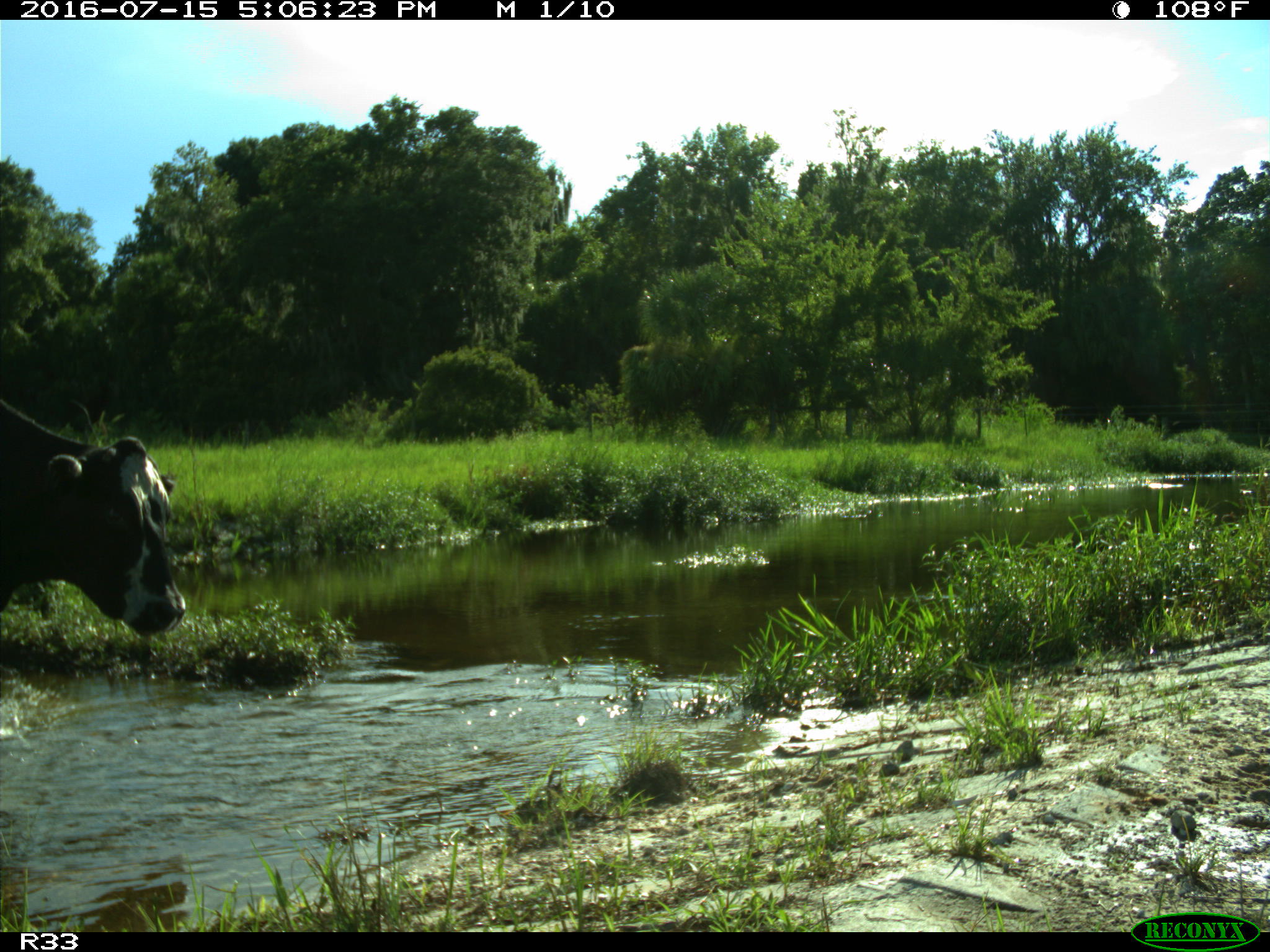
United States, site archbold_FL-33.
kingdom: Animalia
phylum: Chordata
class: Mammalia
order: Artiodactyla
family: Bovidae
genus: Bos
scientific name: Bos taurus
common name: domestic cow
Bos taurus (domestic cow).